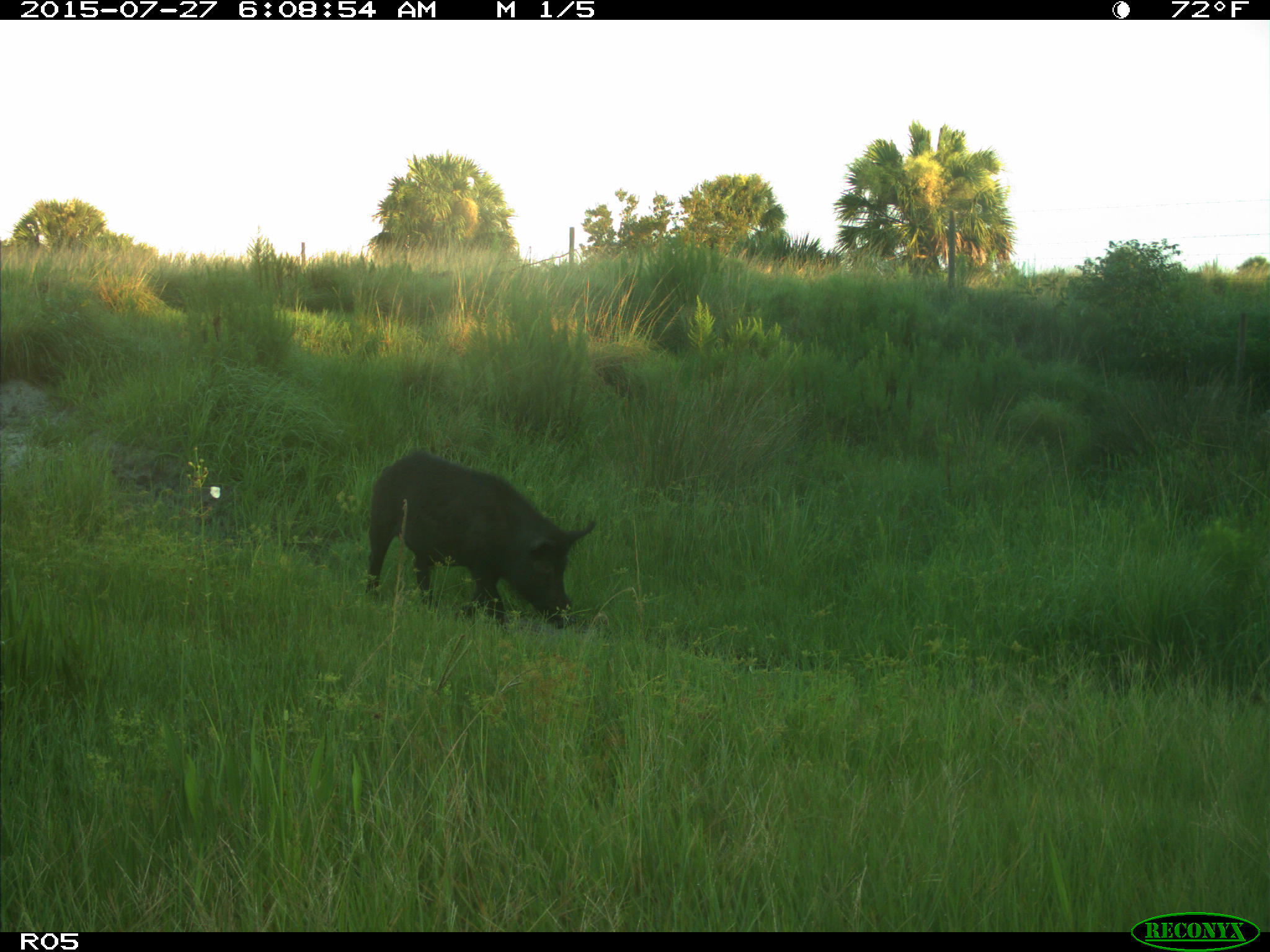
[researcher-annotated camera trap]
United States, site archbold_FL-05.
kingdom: Animalia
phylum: Chordata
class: Mammalia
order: Artiodactyla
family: Suidae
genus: Sus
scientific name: Sus scrofa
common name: wild boar